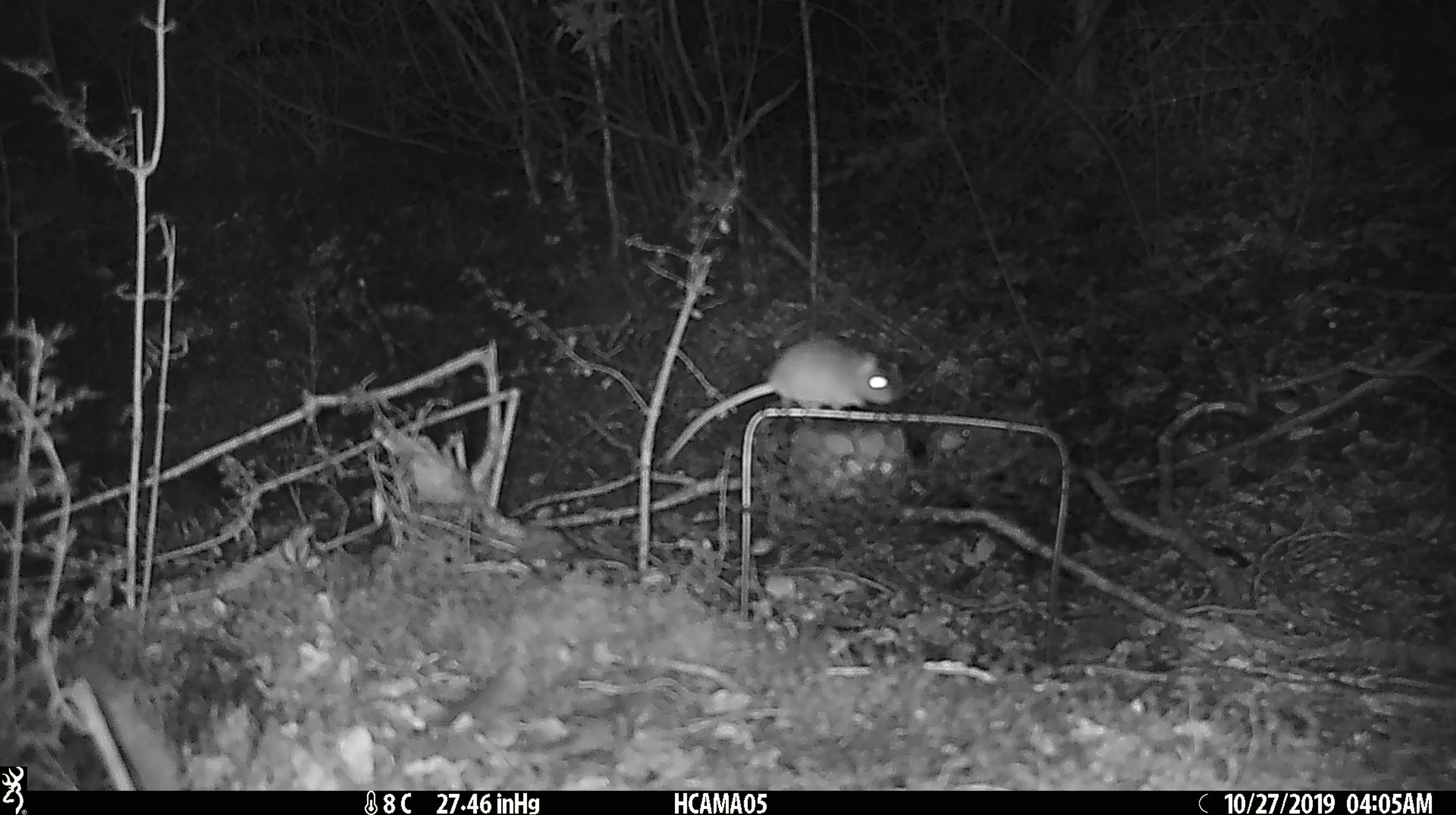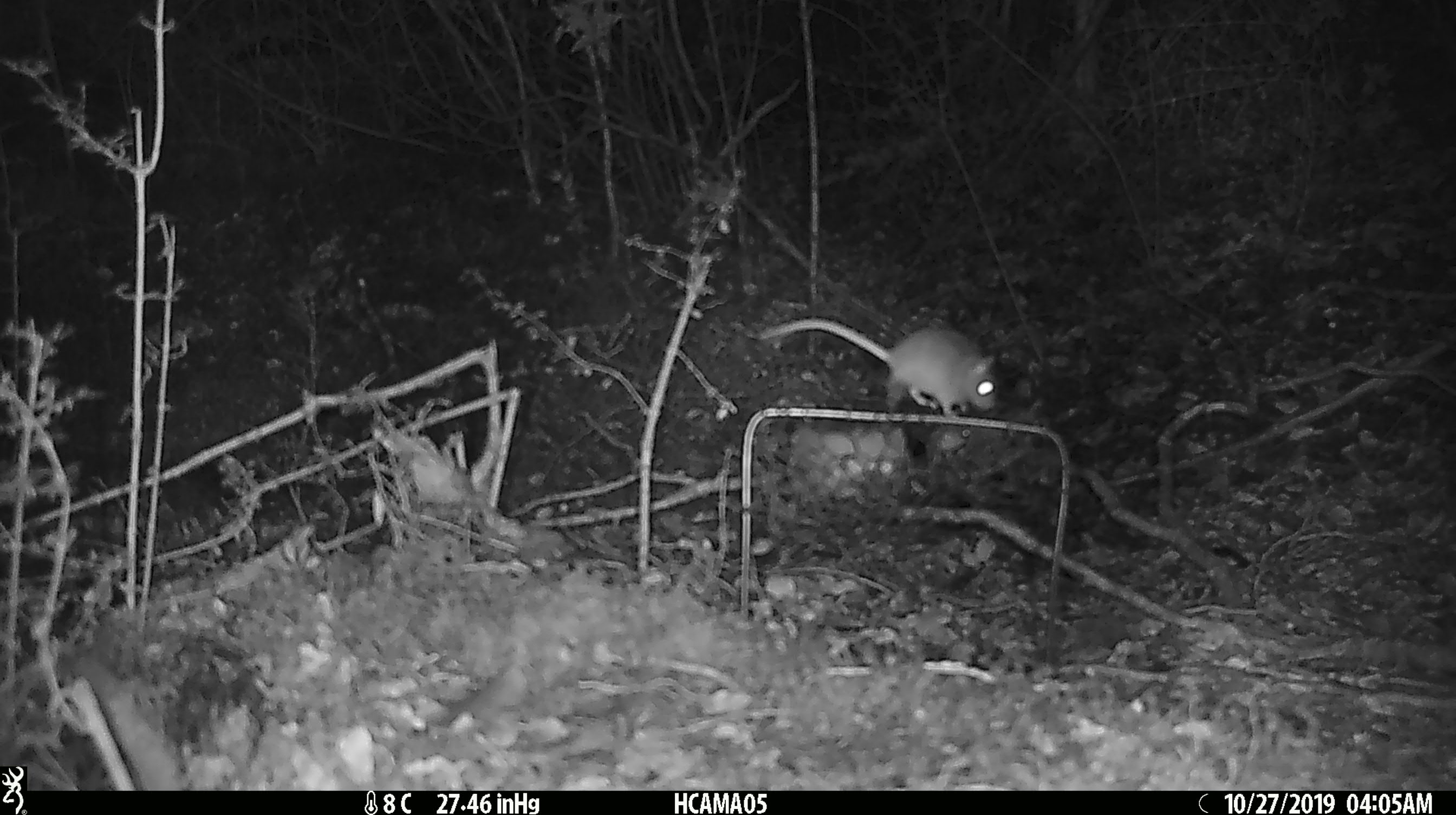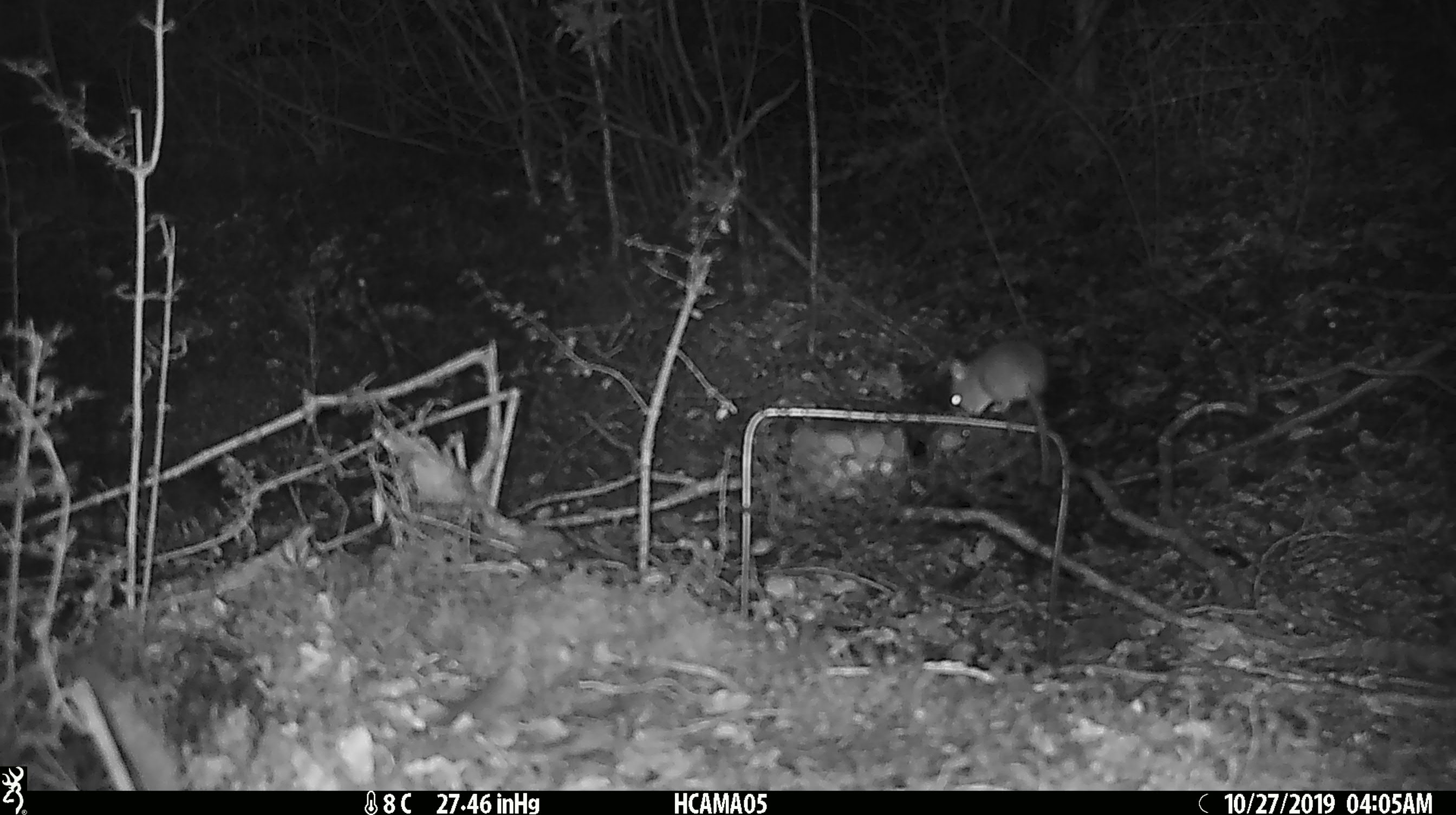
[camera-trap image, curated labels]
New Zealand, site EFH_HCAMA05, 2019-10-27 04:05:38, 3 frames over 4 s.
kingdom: Animalia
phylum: Chordata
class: Mammalia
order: Rodentia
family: Muridae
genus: Mus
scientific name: Mus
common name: mouse